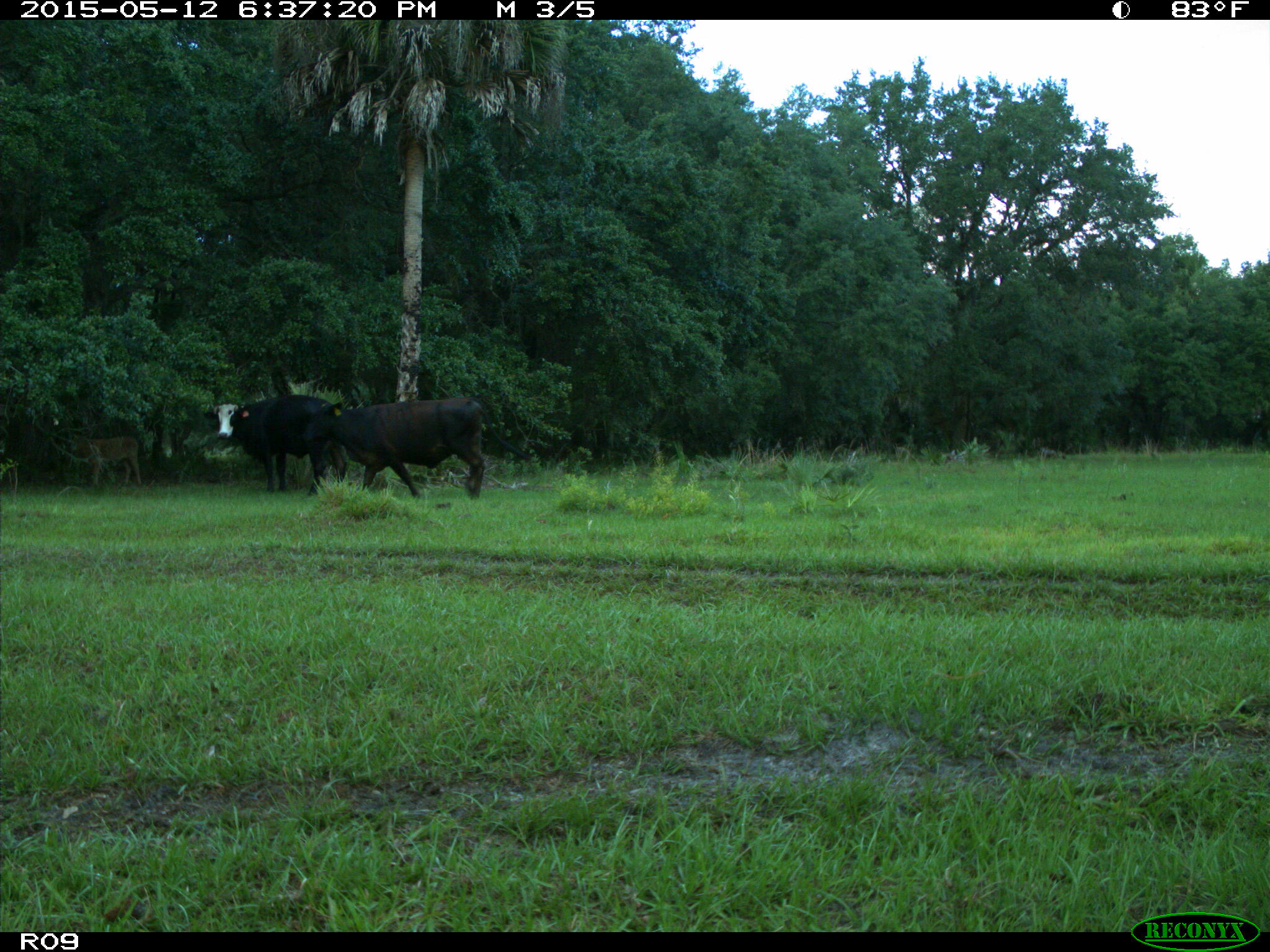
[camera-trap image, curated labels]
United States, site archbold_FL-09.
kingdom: Animalia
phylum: Chordata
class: Mammalia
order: Artiodactyla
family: Bovidae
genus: Bos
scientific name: Bos taurus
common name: domestic cow